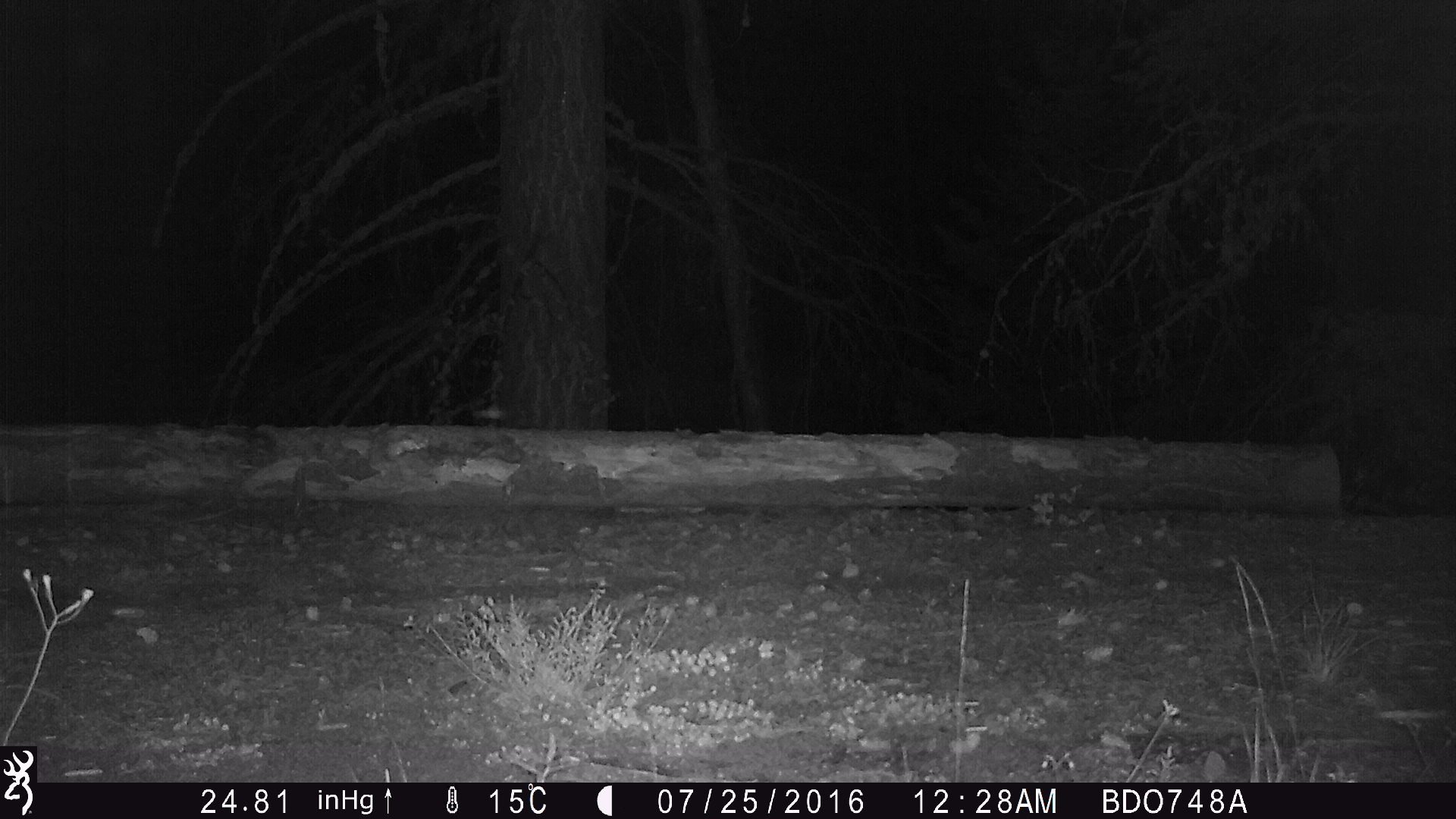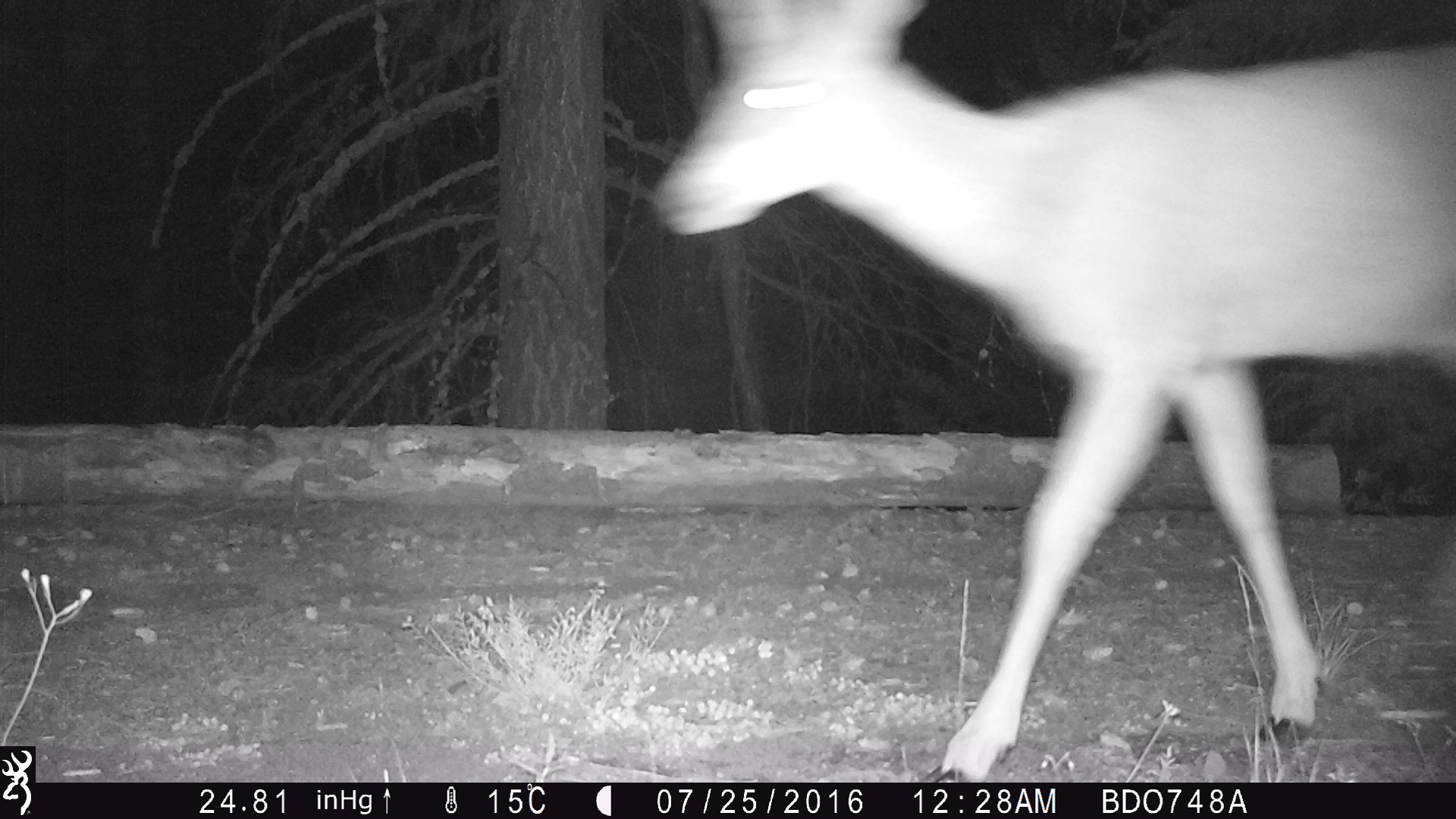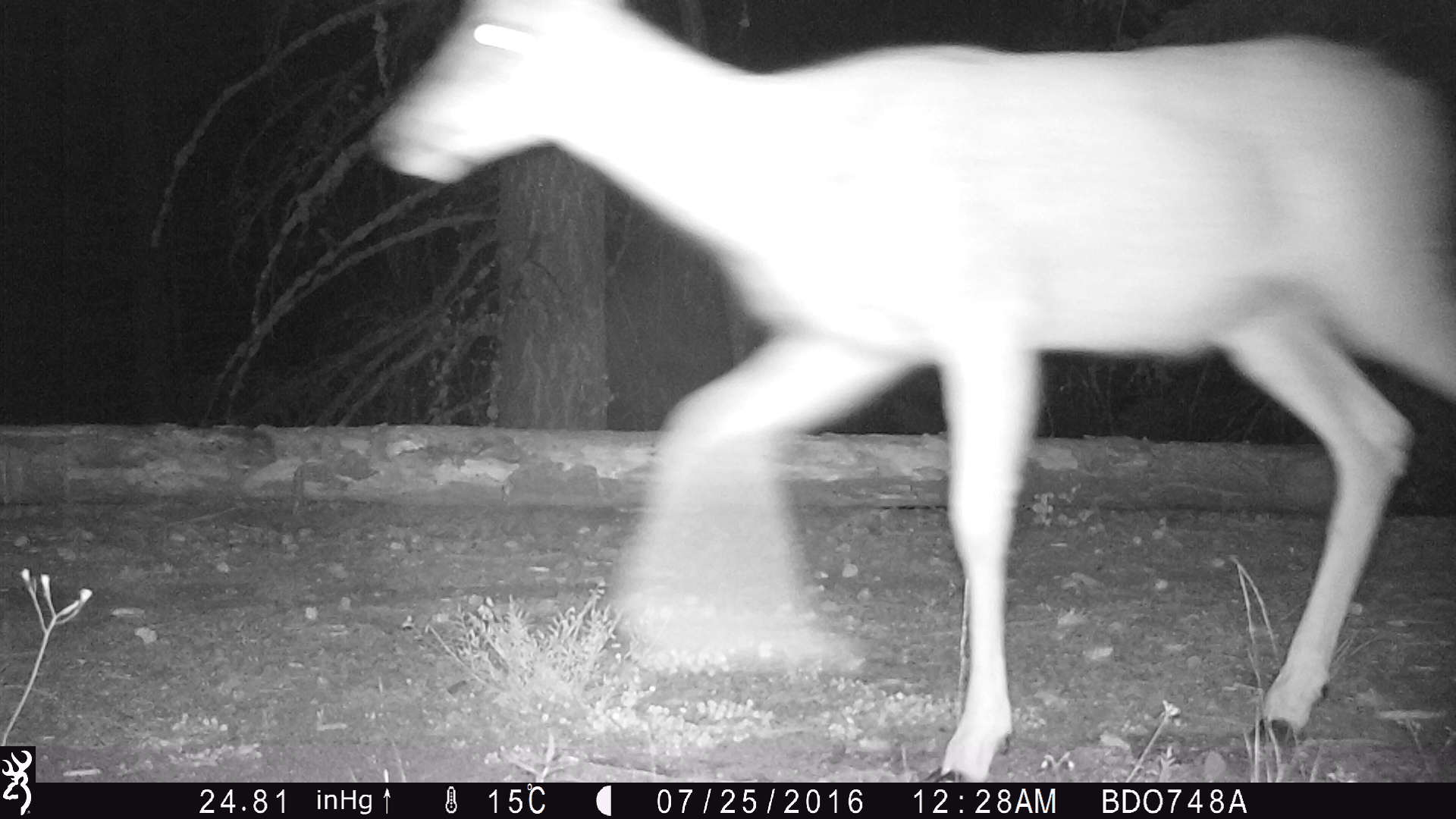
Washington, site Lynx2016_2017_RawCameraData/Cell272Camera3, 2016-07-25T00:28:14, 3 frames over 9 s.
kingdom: Animalia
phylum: Chordata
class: Mammalia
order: Artiodactyla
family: Cervidae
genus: Odocoileus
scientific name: Odocoileus hemionus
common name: mule deer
Odocoileus hemionus (mule deer). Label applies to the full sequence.